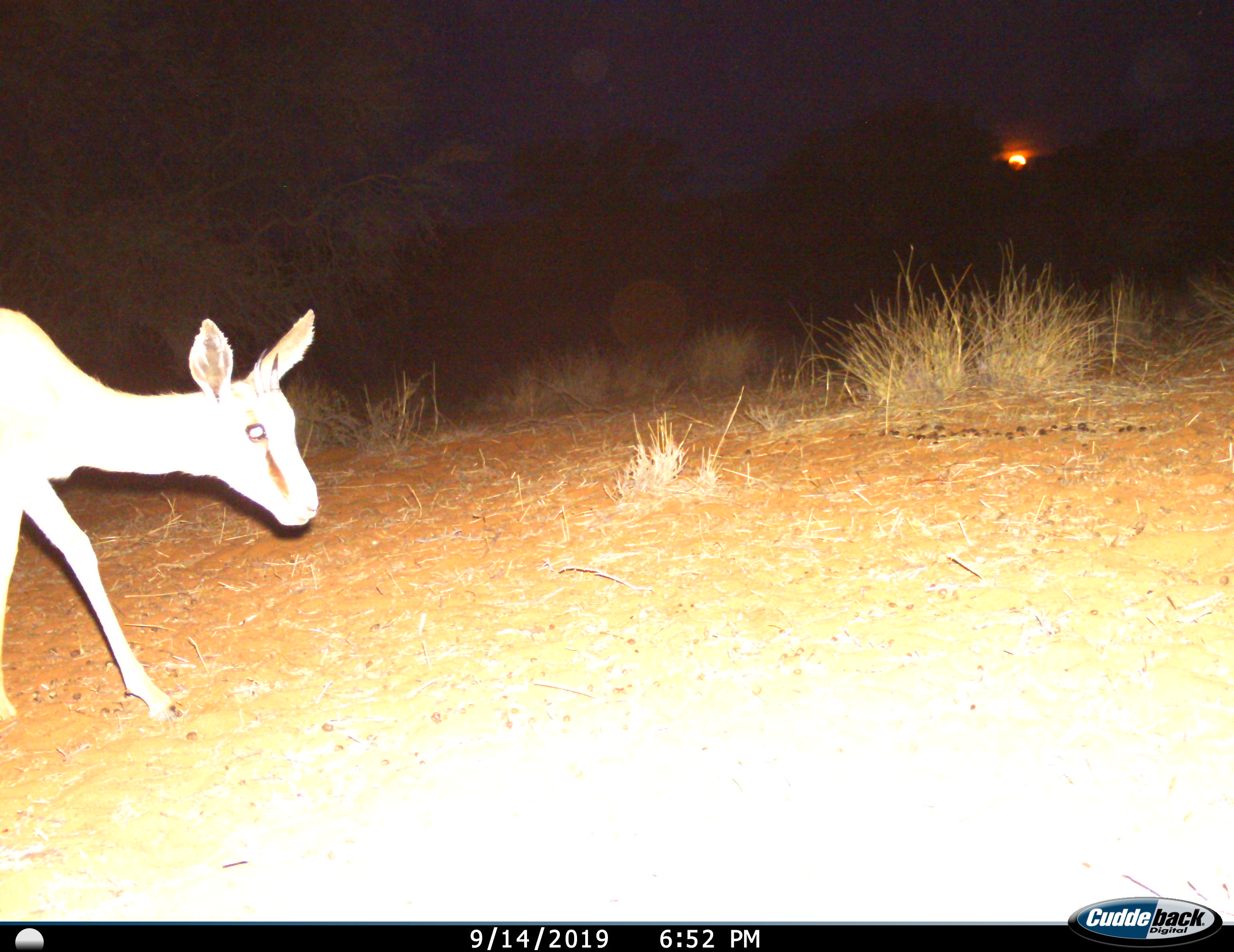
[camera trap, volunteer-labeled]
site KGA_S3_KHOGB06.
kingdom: Animalia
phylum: Chordata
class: Mammalia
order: Artiodactyla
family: Bovidae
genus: Antidorcas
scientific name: Antidorcas marsupialis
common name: springbok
Springbok (Antidorcas marsupialis), count 1. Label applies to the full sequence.